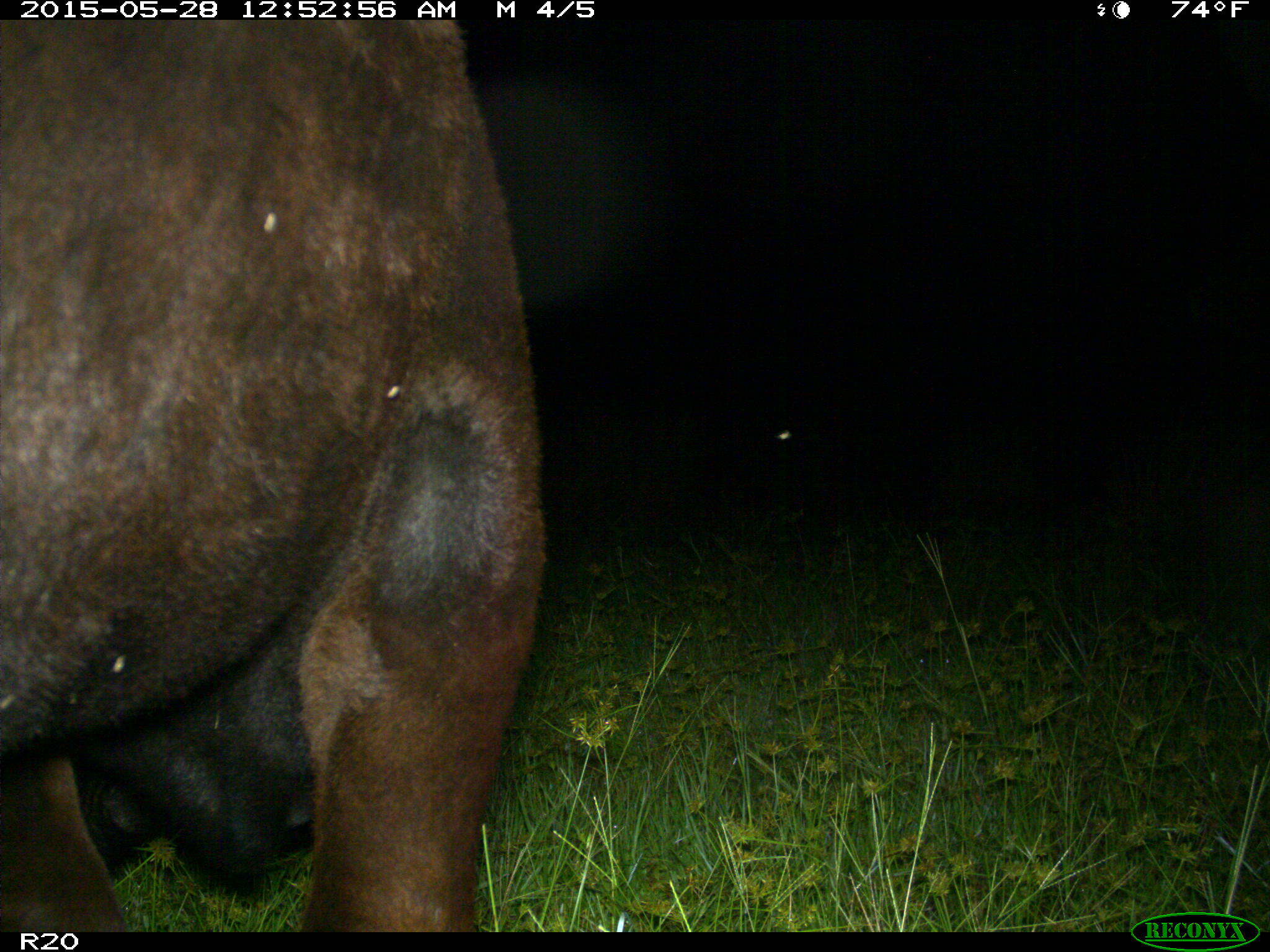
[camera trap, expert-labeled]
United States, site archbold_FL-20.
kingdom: Animalia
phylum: Chordata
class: Mammalia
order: Artiodactyla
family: Bovidae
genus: Bos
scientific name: Bos taurus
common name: domestic cow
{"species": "Bos taurus (domestic cow)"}